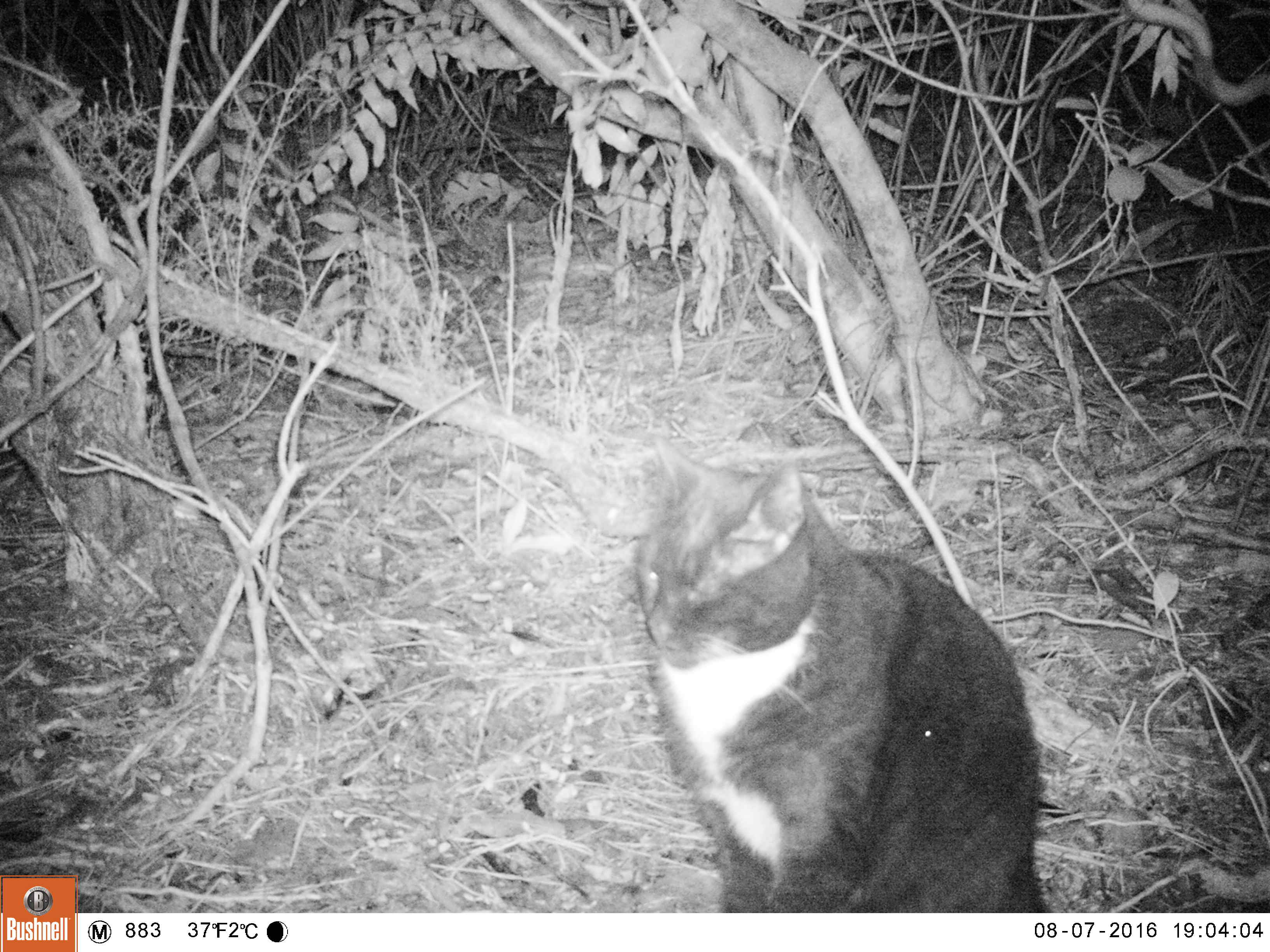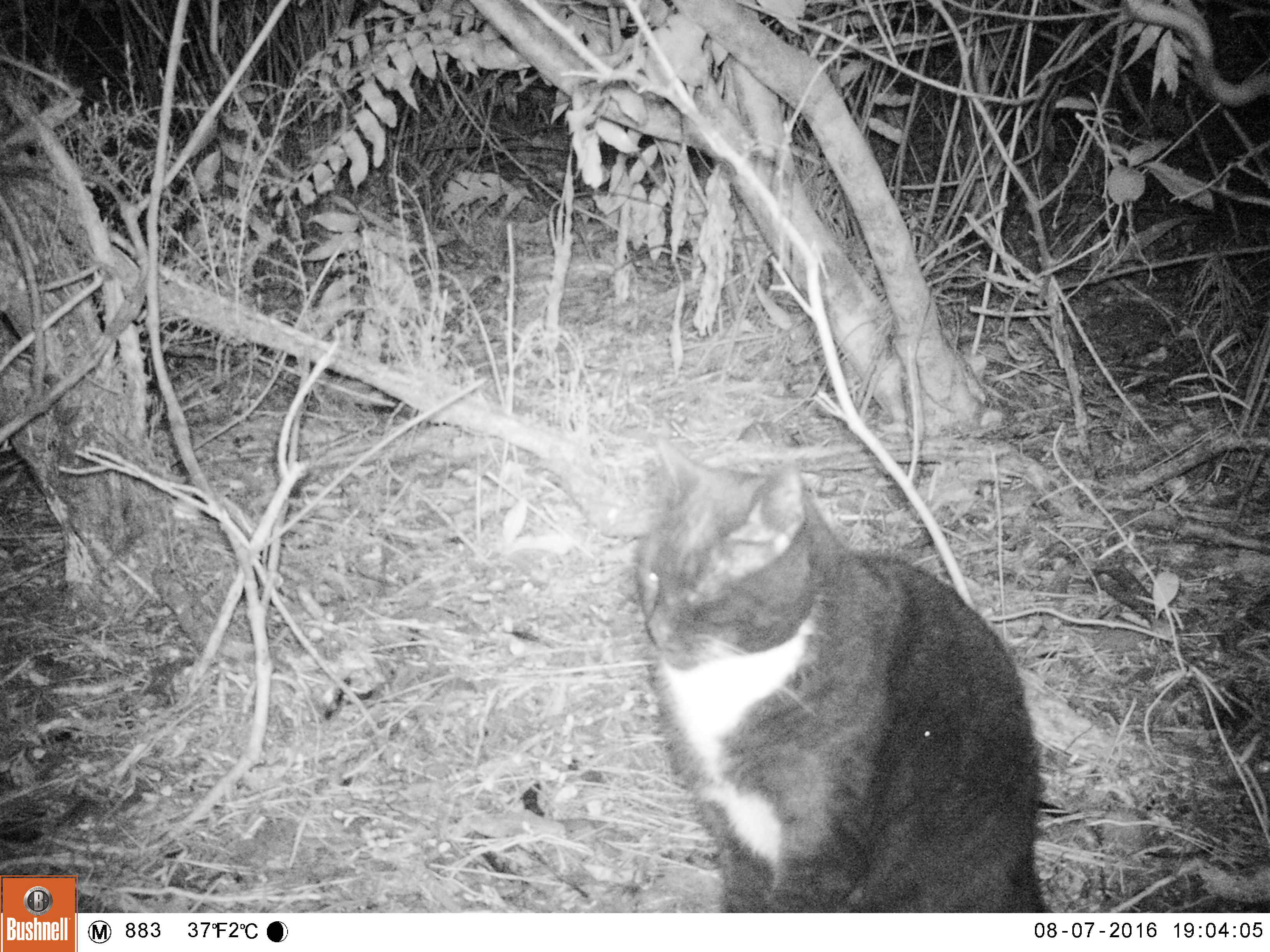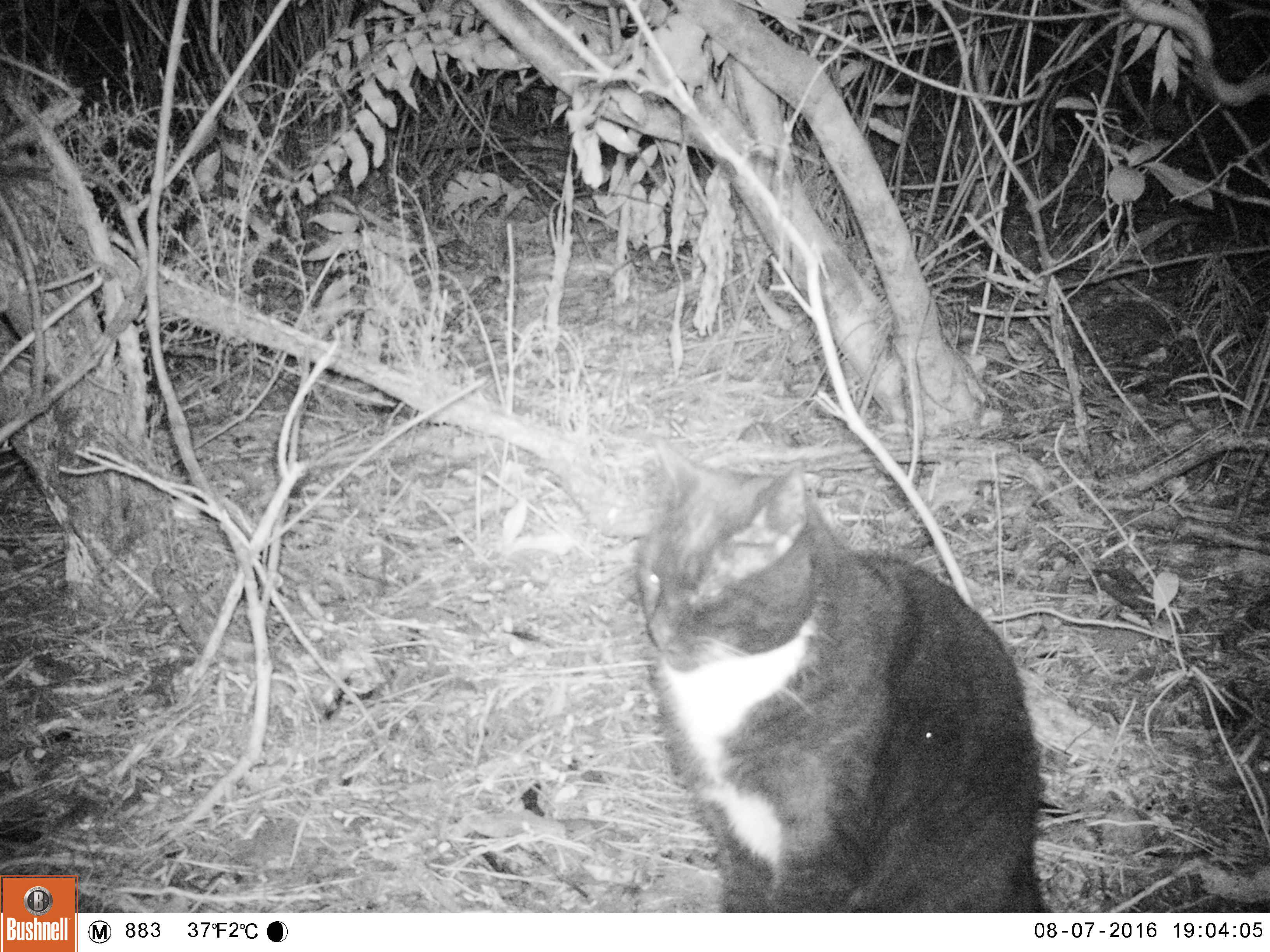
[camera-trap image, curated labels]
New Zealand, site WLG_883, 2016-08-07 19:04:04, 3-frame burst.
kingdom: Animalia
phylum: Chordata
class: Mammalia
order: Carnivora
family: Felidae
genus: Felis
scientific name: Felis catus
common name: domestic cat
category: cat